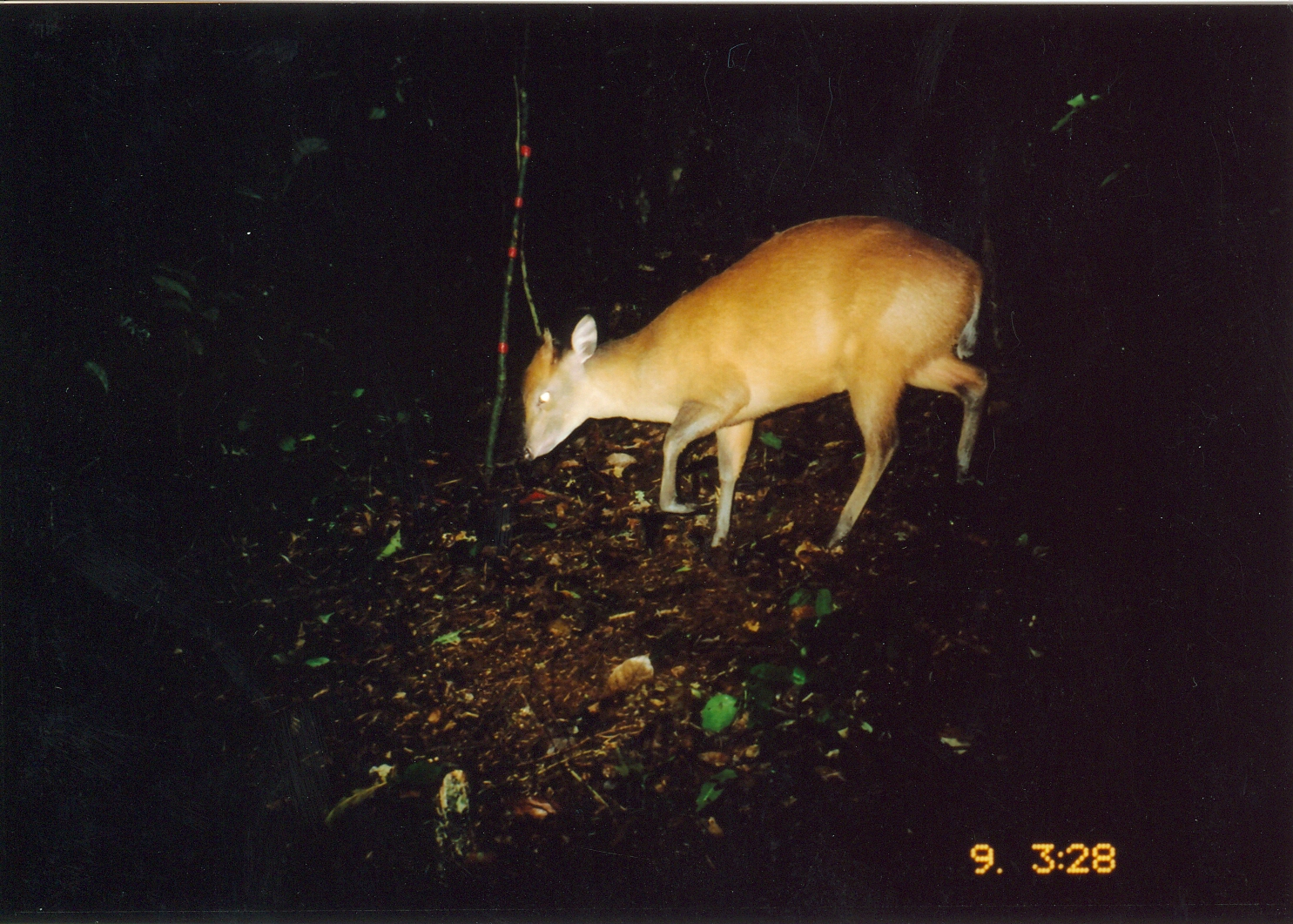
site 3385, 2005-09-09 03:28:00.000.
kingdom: Animalia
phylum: Chordata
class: Mammalia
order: Artiodactyla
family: Bovidae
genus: Cephalophus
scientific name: Cephalophus harveyi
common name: harvey's duiker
Cephalophus harveyi (harvey's duiker), count 1.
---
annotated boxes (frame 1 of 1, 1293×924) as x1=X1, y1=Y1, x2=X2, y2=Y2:
cephalophus harveyi: x1=517, y1=210, x2=990, y2=554